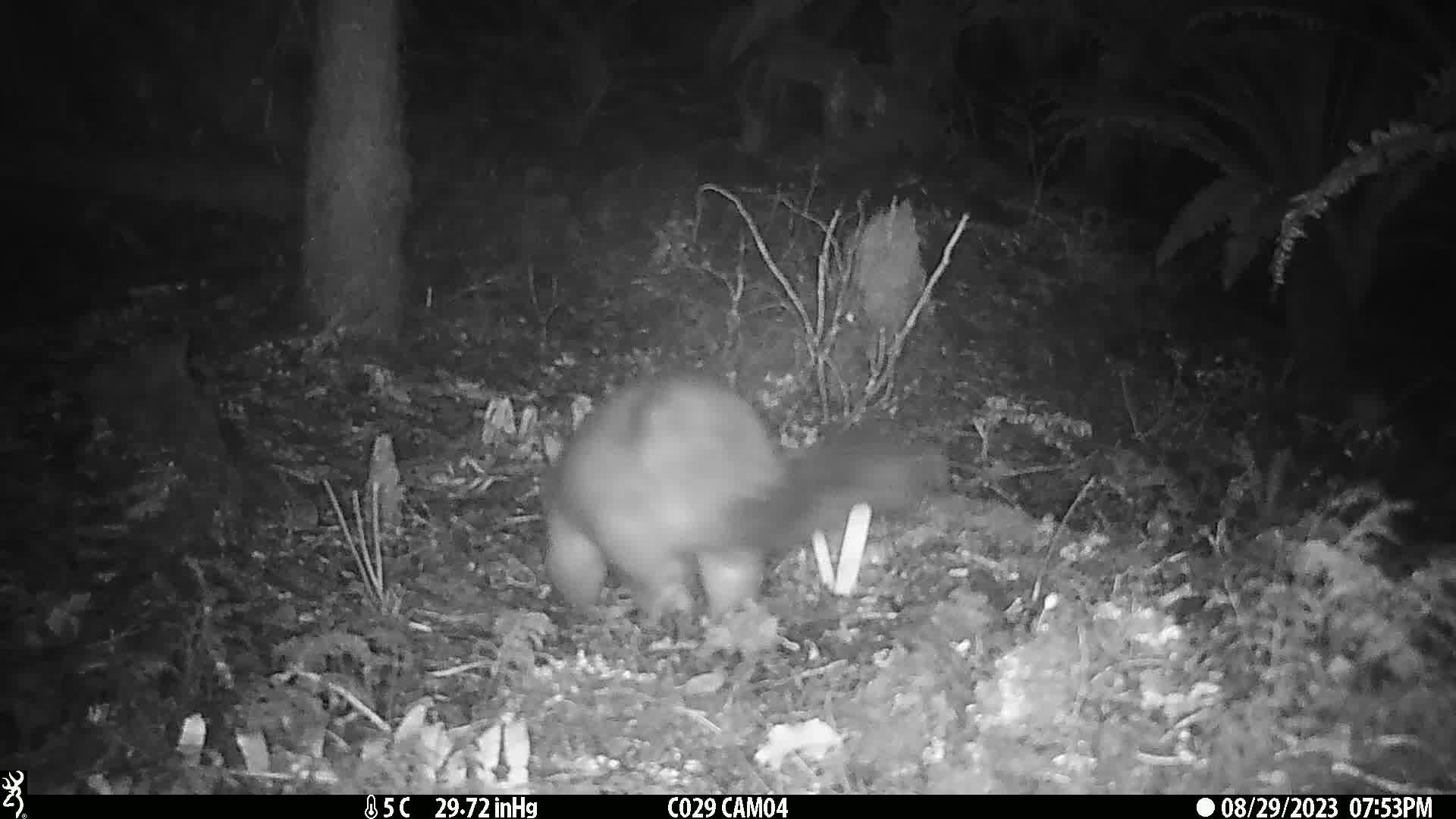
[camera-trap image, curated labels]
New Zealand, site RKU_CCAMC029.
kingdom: Animalia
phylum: Chordata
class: Mammalia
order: Diprotodontia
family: Phalangeridae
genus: Trichosurus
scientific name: Trichosurus vulpecula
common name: common brushtail possum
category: possum